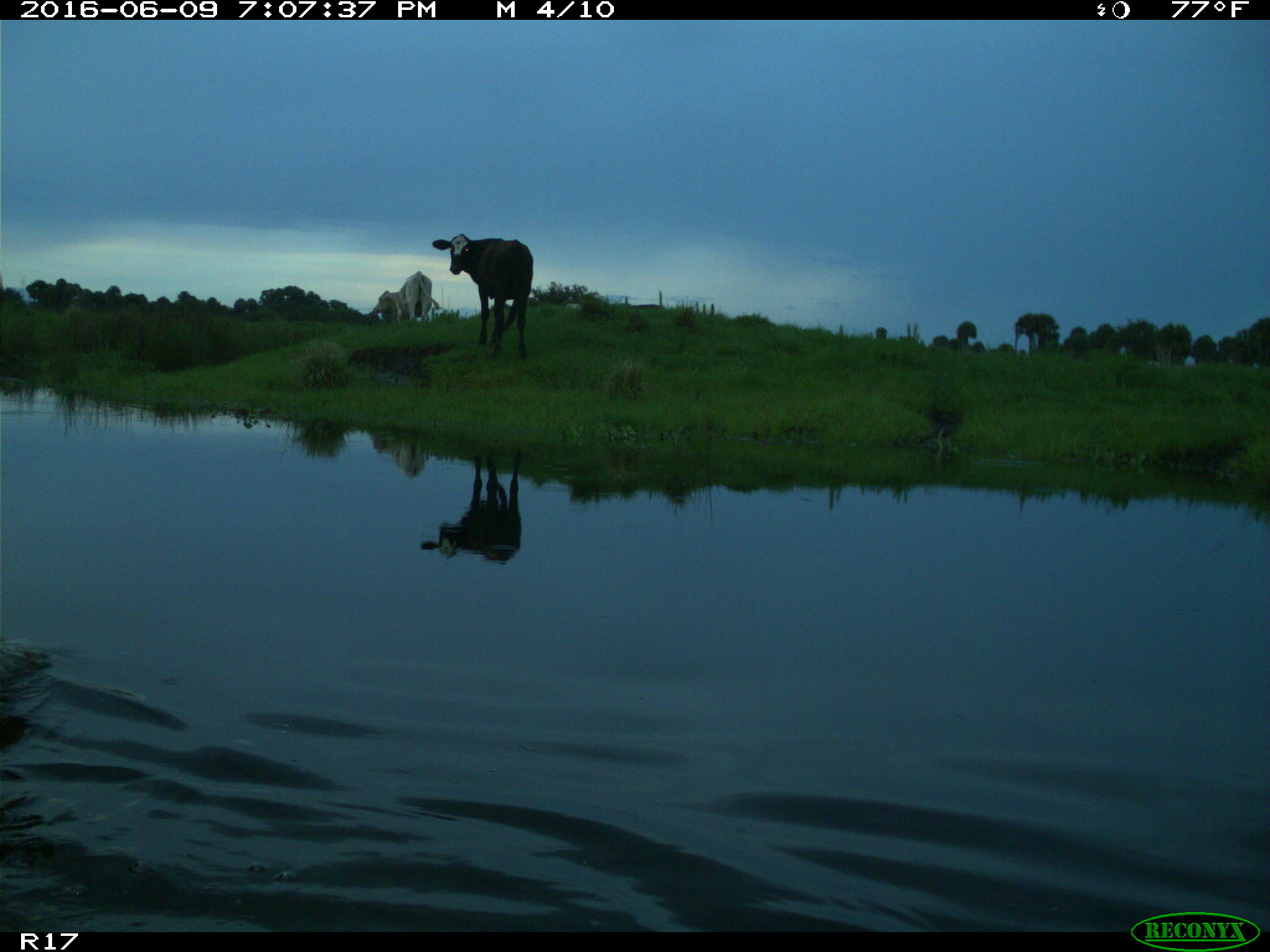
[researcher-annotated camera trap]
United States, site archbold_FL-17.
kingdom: Animalia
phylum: Chordata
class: Mammalia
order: Artiodactyla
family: Bovidae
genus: Bos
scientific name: Bos taurus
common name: domestic cow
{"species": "Bos taurus (domestic cow)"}